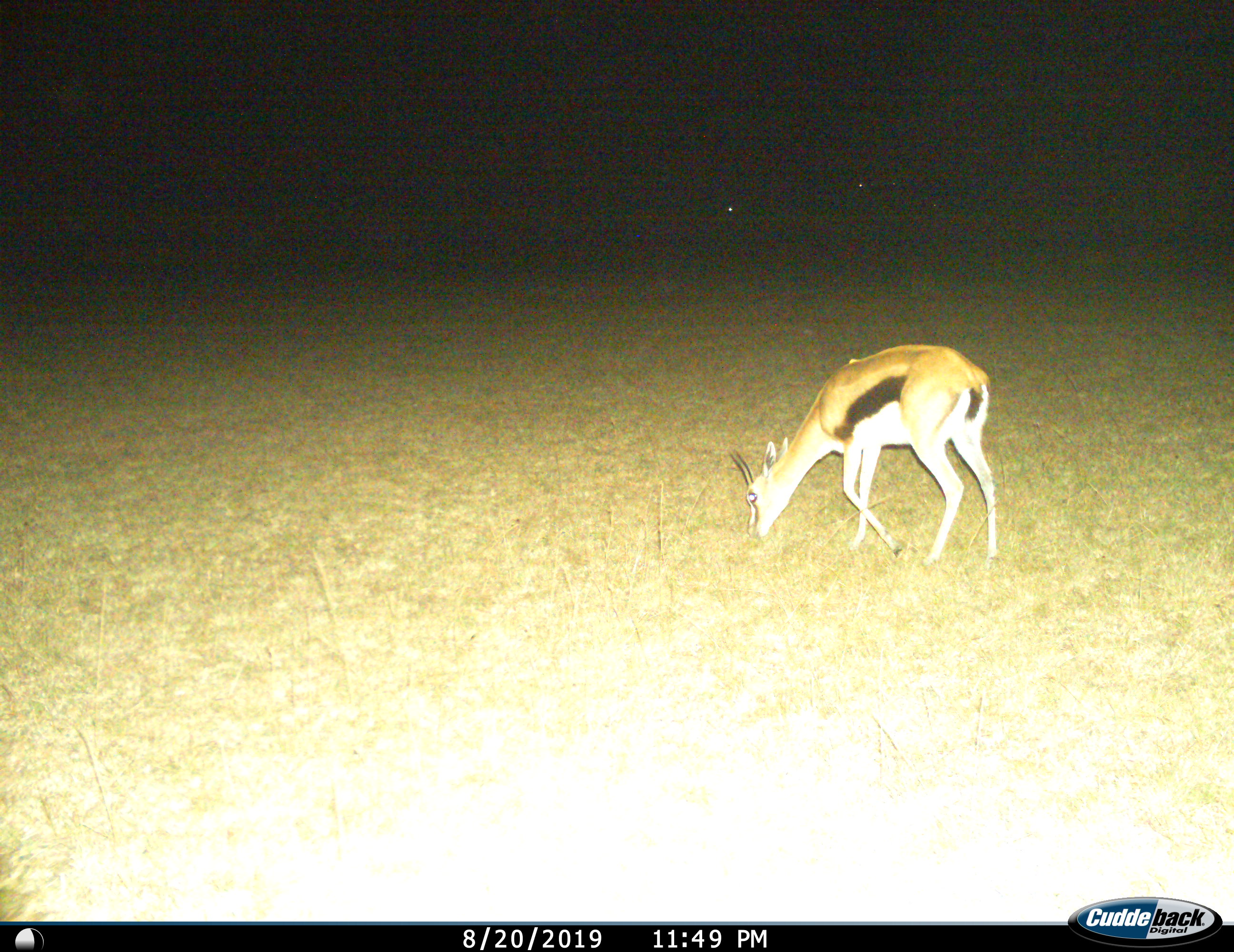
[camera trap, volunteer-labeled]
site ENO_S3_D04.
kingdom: Animalia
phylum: Chordata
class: Mammalia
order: Artiodactyla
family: Bovidae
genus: Eudorcas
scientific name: Eudorcas thomsonii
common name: thomson's gazelle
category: gazellethomsons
Gazellethomsons (thomson's gazelle) (Eudorcas thomsonii), count 1. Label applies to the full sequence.